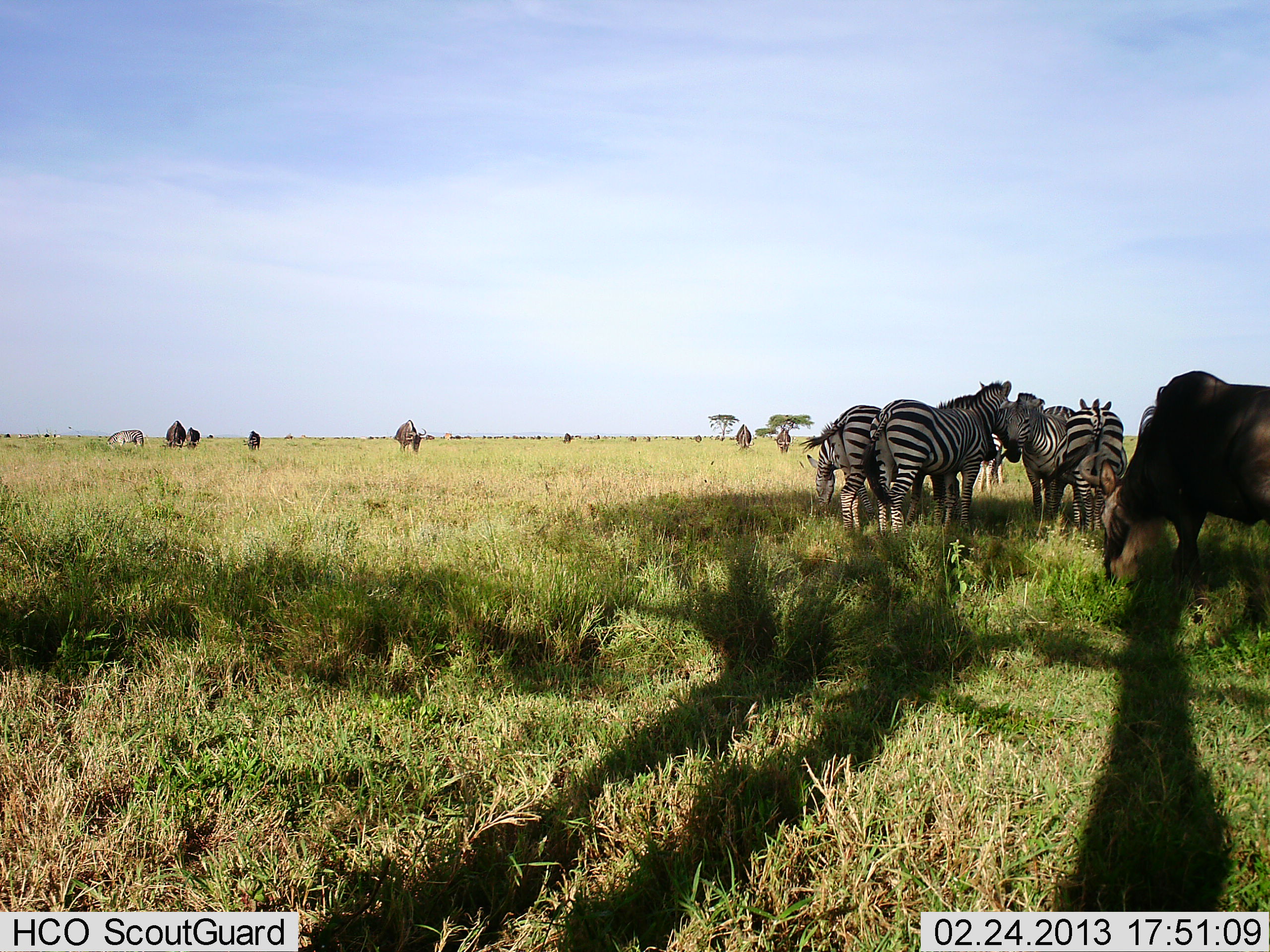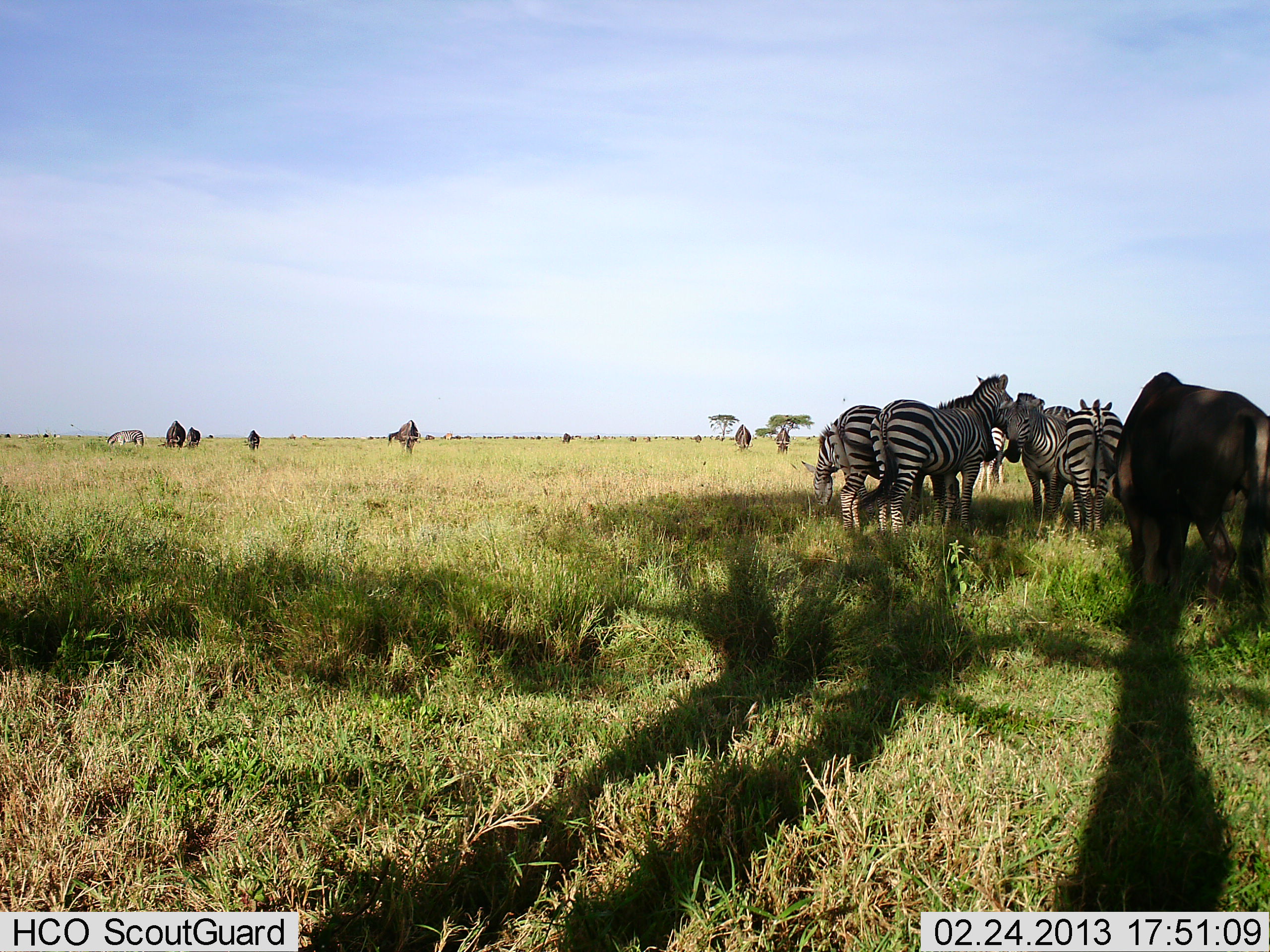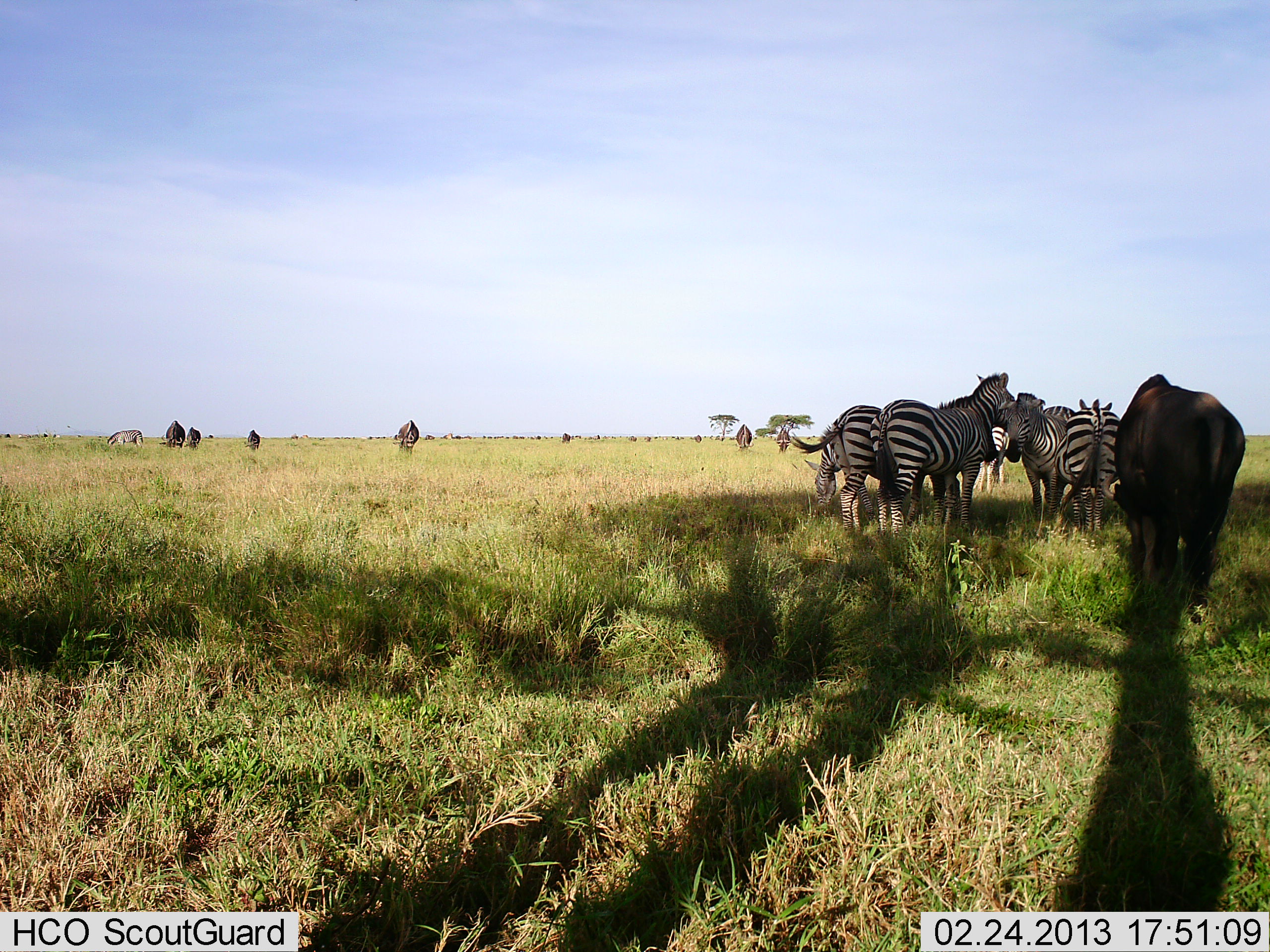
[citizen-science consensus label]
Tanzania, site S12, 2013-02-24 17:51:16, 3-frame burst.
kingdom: Animalia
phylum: Chordata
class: Mammalia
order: Artiodactyla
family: Bovidae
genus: Connochaetes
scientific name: Connochaetes taurinus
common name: blue wildebeest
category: wildebeest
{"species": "wildebeest (blue wildebeest) (Connochaetes taurinus)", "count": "8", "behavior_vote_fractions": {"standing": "38%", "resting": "4%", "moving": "15%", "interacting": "0%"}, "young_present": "4%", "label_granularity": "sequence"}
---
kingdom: Animalia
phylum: Chordata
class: Mammalia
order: Perissodactyla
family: Equidae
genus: Equus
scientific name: Equus quagga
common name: plains zebra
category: zebra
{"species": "zebra (plains zebra) (Equus quagga)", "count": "6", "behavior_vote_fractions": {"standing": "85%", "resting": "3%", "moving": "3%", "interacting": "15%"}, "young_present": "0%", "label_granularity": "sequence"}